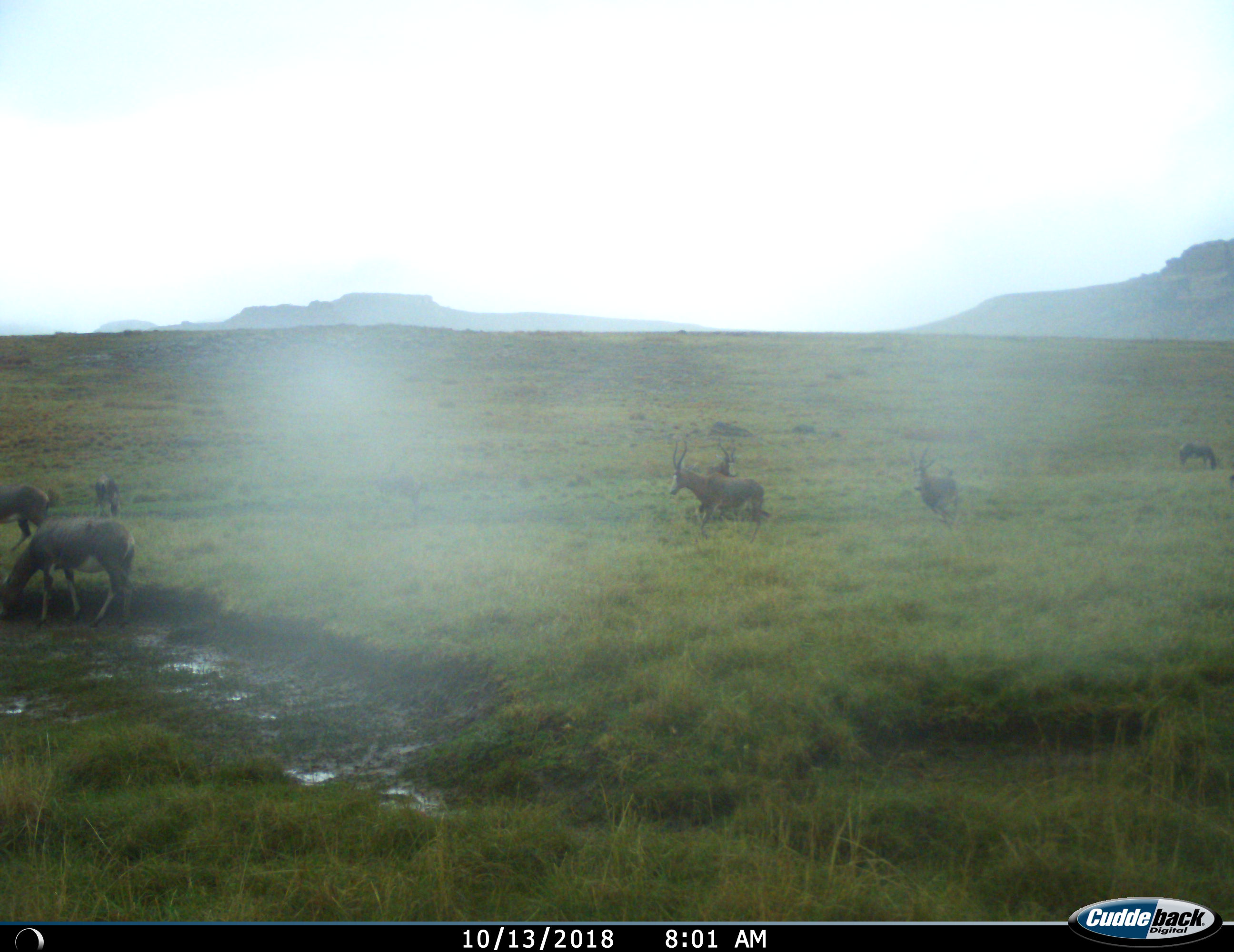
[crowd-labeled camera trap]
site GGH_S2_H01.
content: unidentified animal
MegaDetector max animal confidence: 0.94